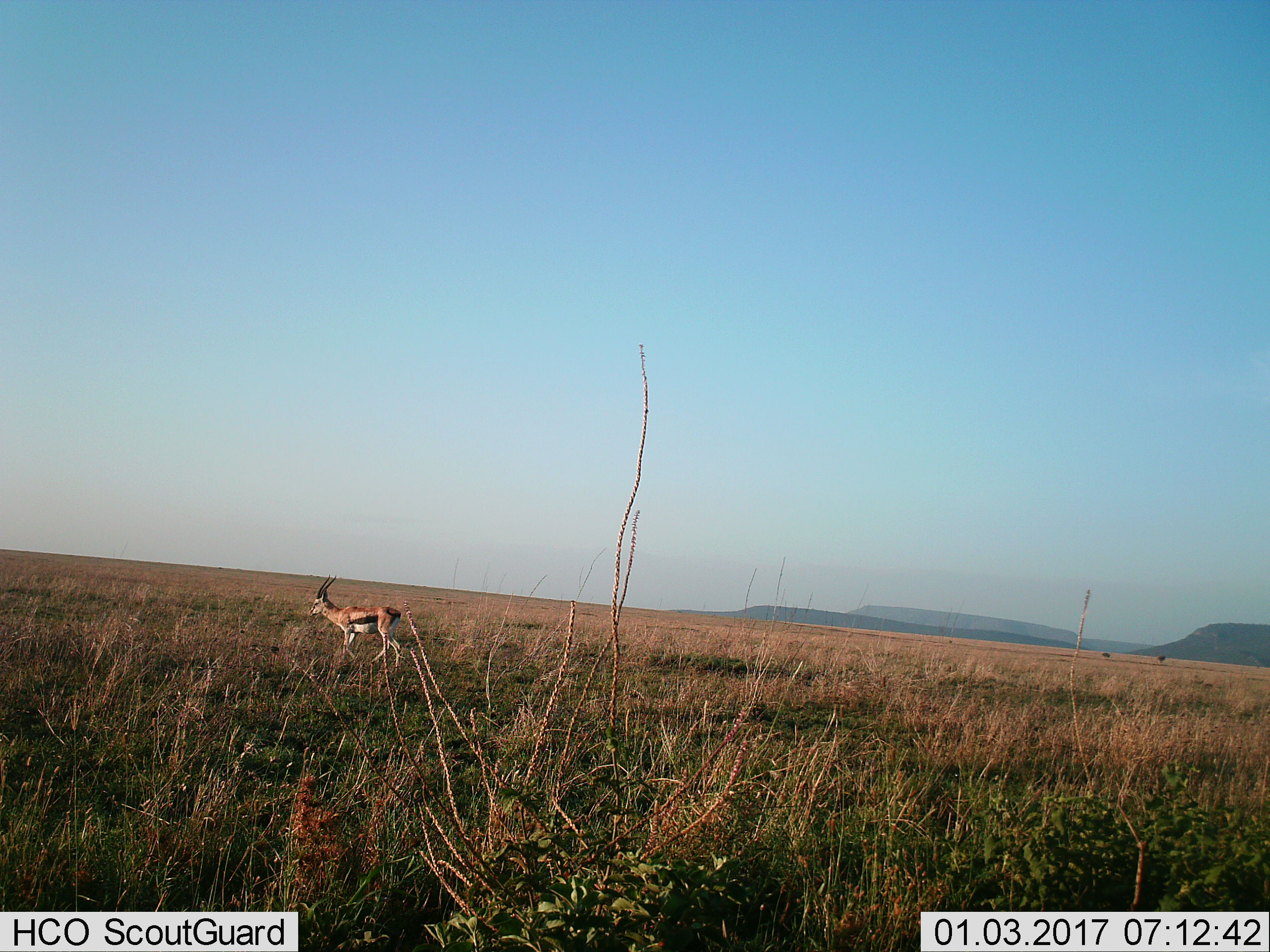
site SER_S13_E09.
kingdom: Animalia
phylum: Chordata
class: Mammalia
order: Artiodactyla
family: Bovidae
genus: Eudorcas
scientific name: Eudorcas thomsonii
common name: thomson's gazelle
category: gazellethomsons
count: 1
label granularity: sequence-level